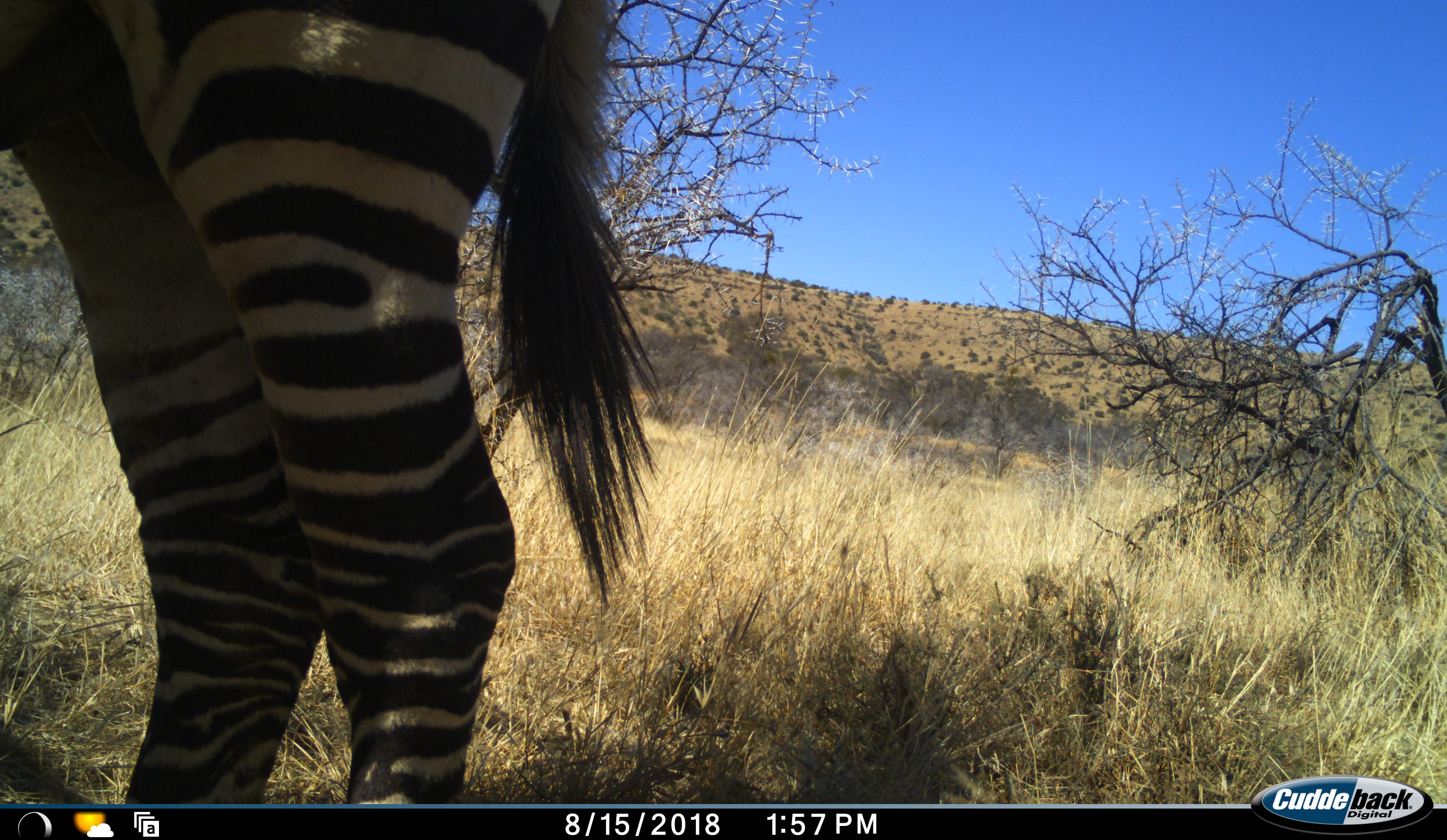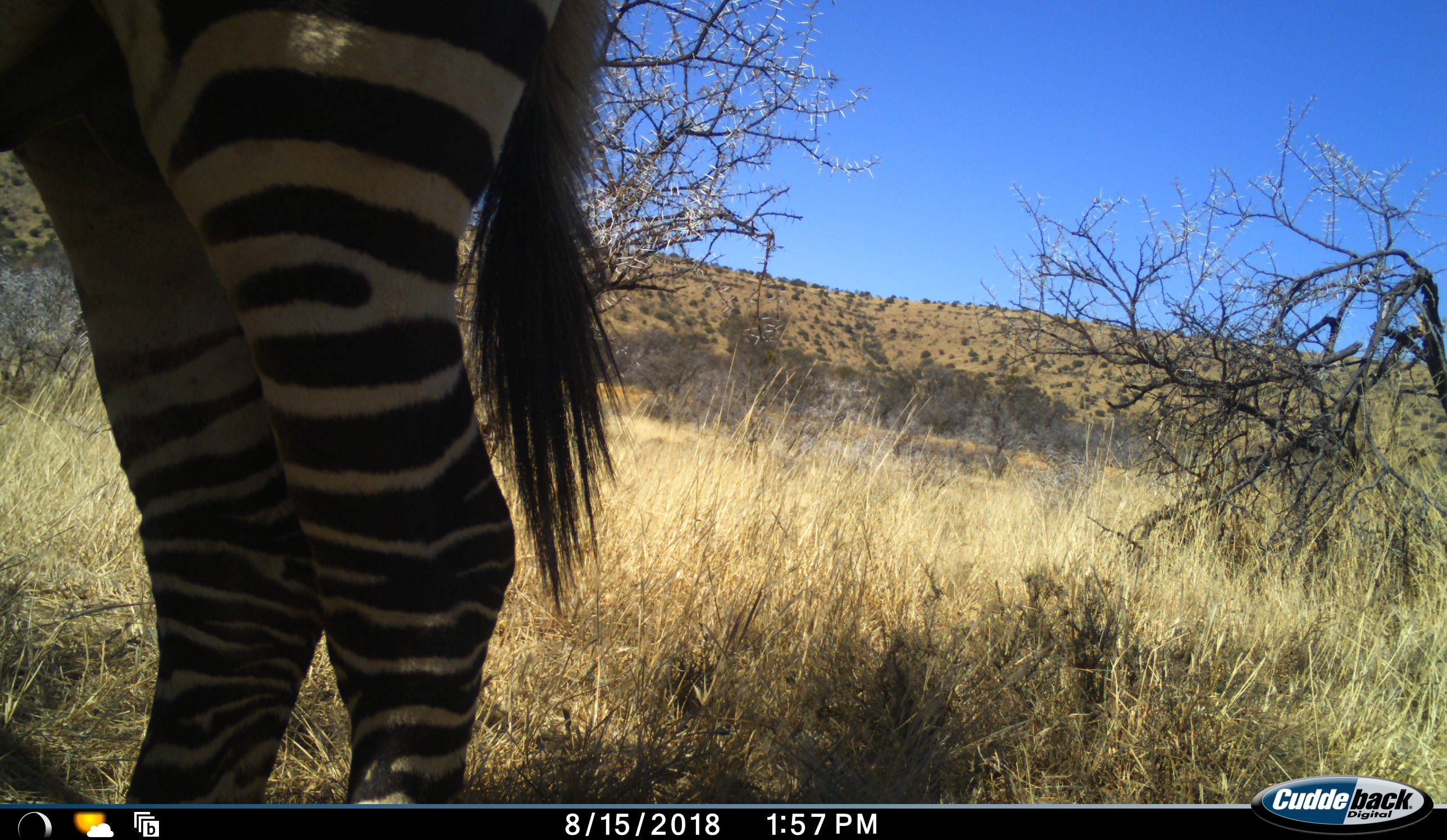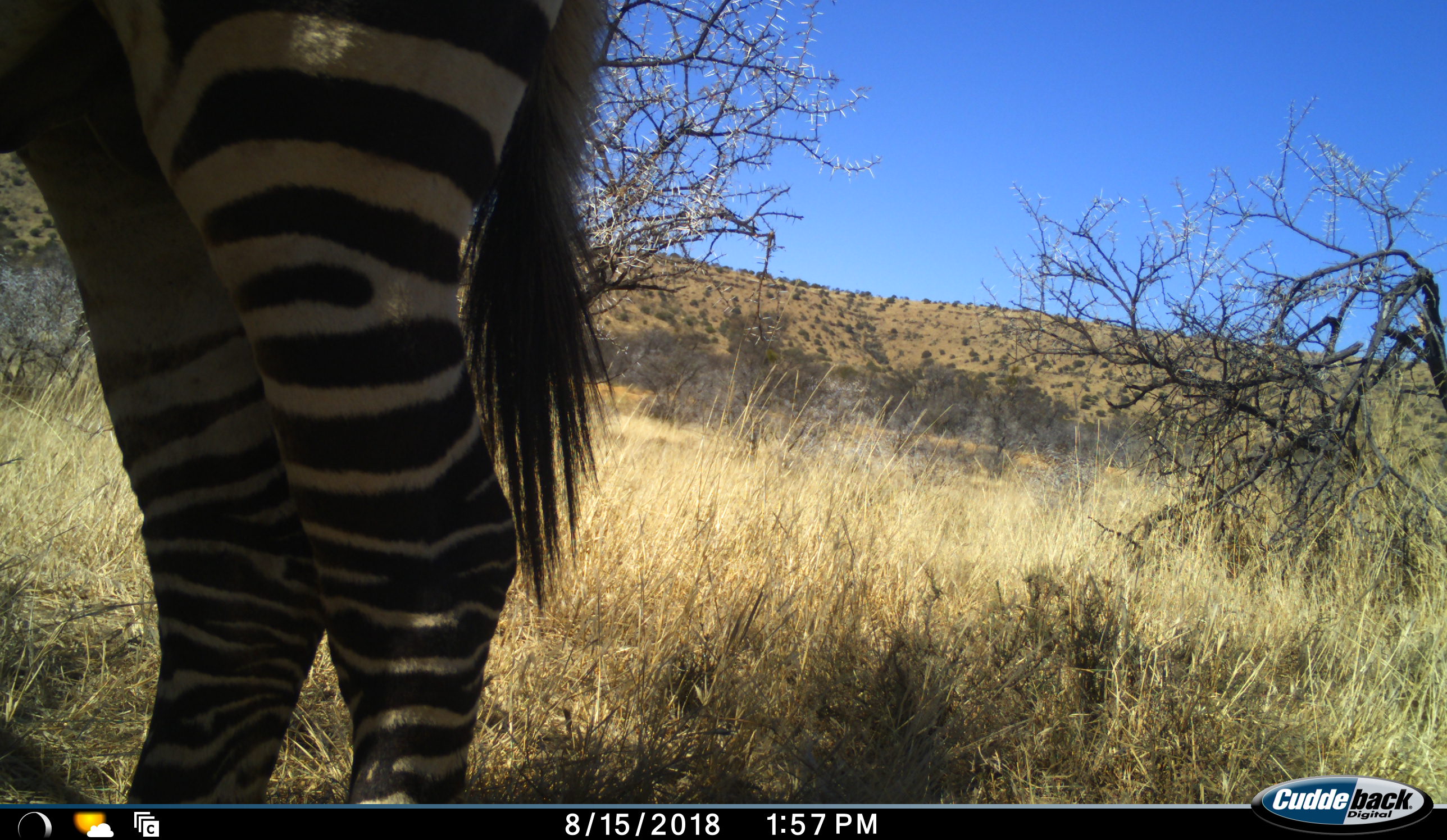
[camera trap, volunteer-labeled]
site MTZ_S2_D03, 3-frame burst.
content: unidentified animal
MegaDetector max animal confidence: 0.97